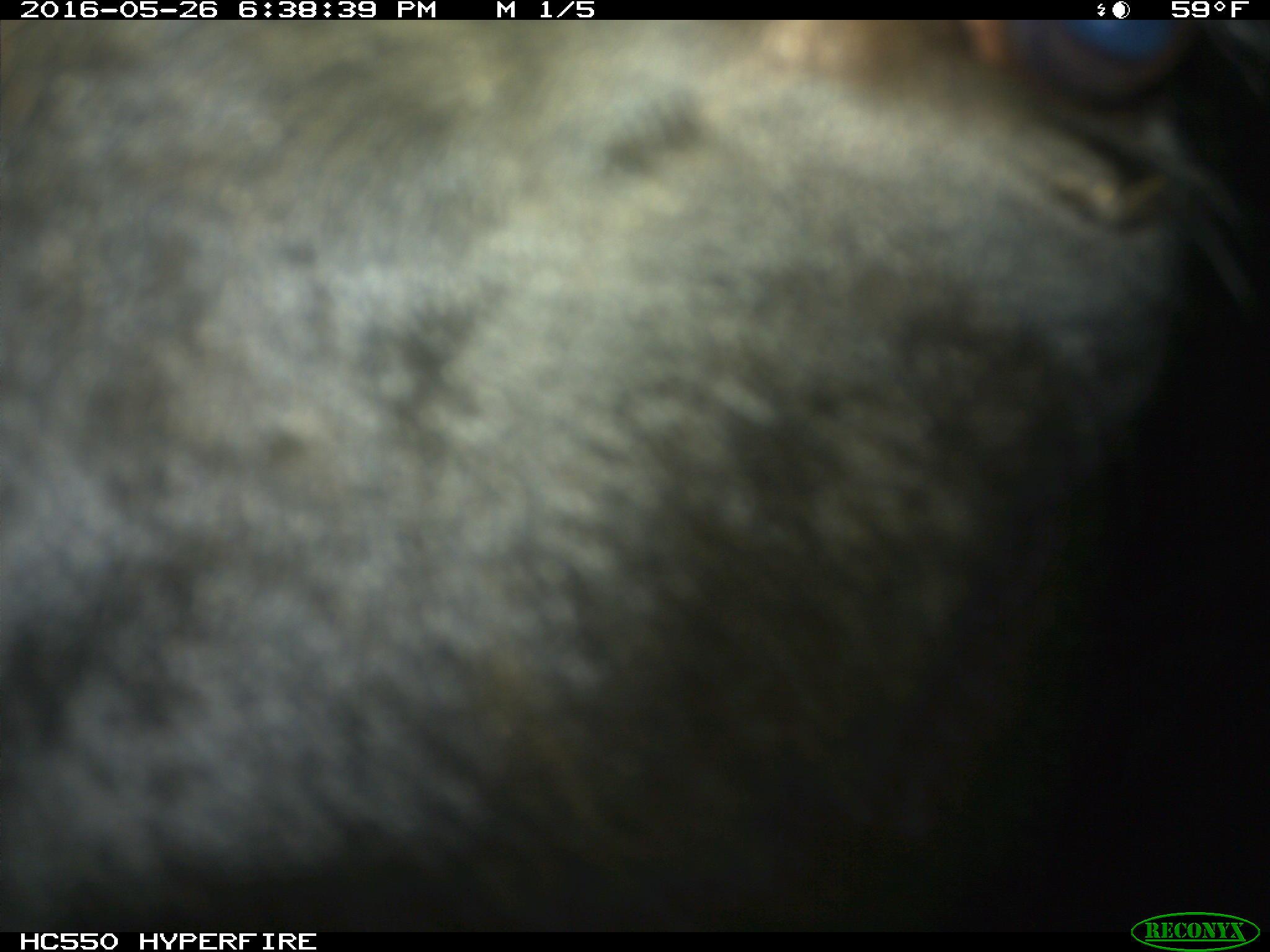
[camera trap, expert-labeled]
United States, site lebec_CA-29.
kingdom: Animalia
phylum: Chordata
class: Mammalia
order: Artiodactyla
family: Bovidae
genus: Bos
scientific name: Bos taurus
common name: domestic cow